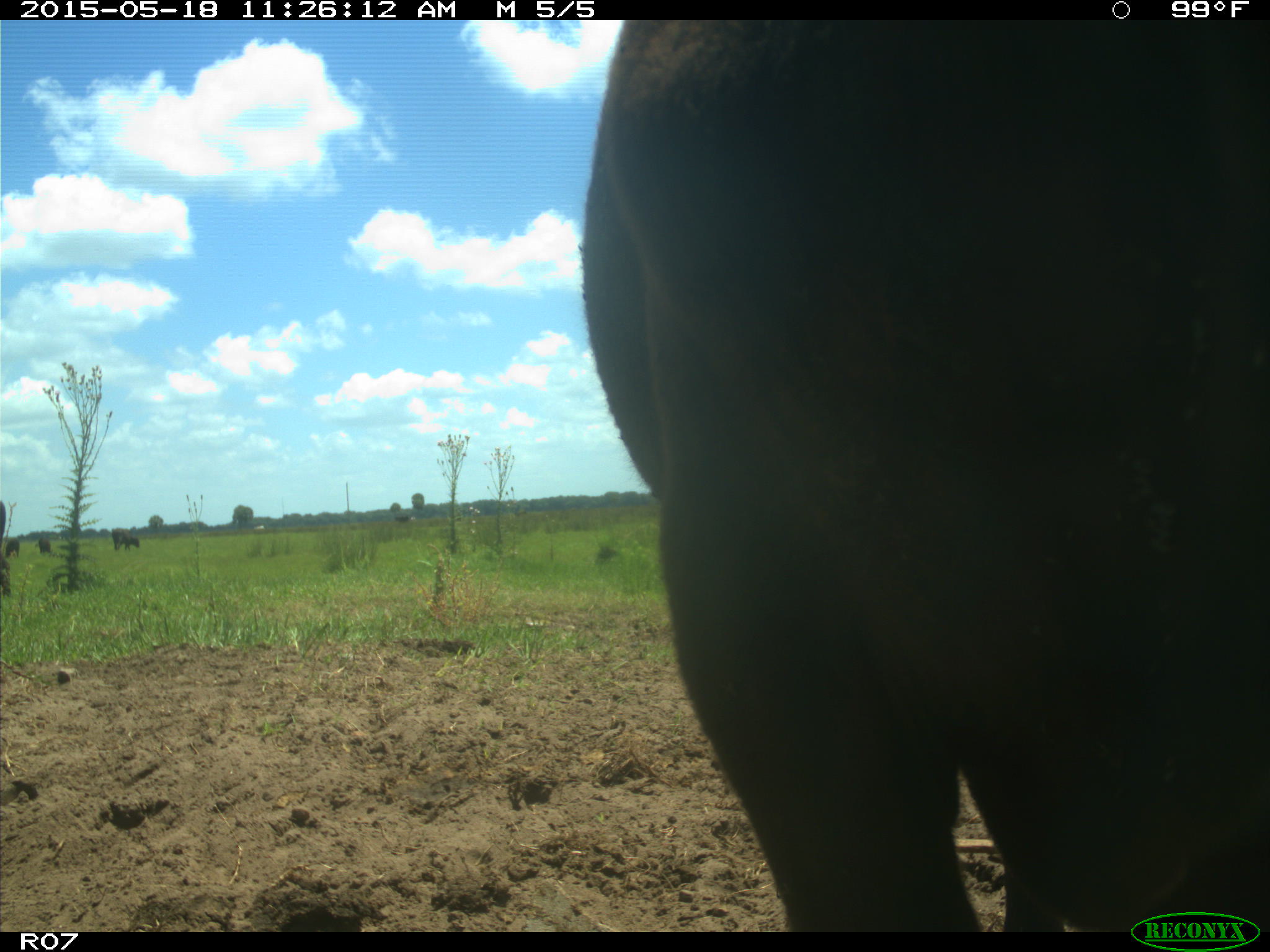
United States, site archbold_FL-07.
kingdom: Animalia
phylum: Chordata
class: Mammalia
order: Artiodactyla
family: Bovidae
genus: Bos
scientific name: Bos taurus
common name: domestic cow